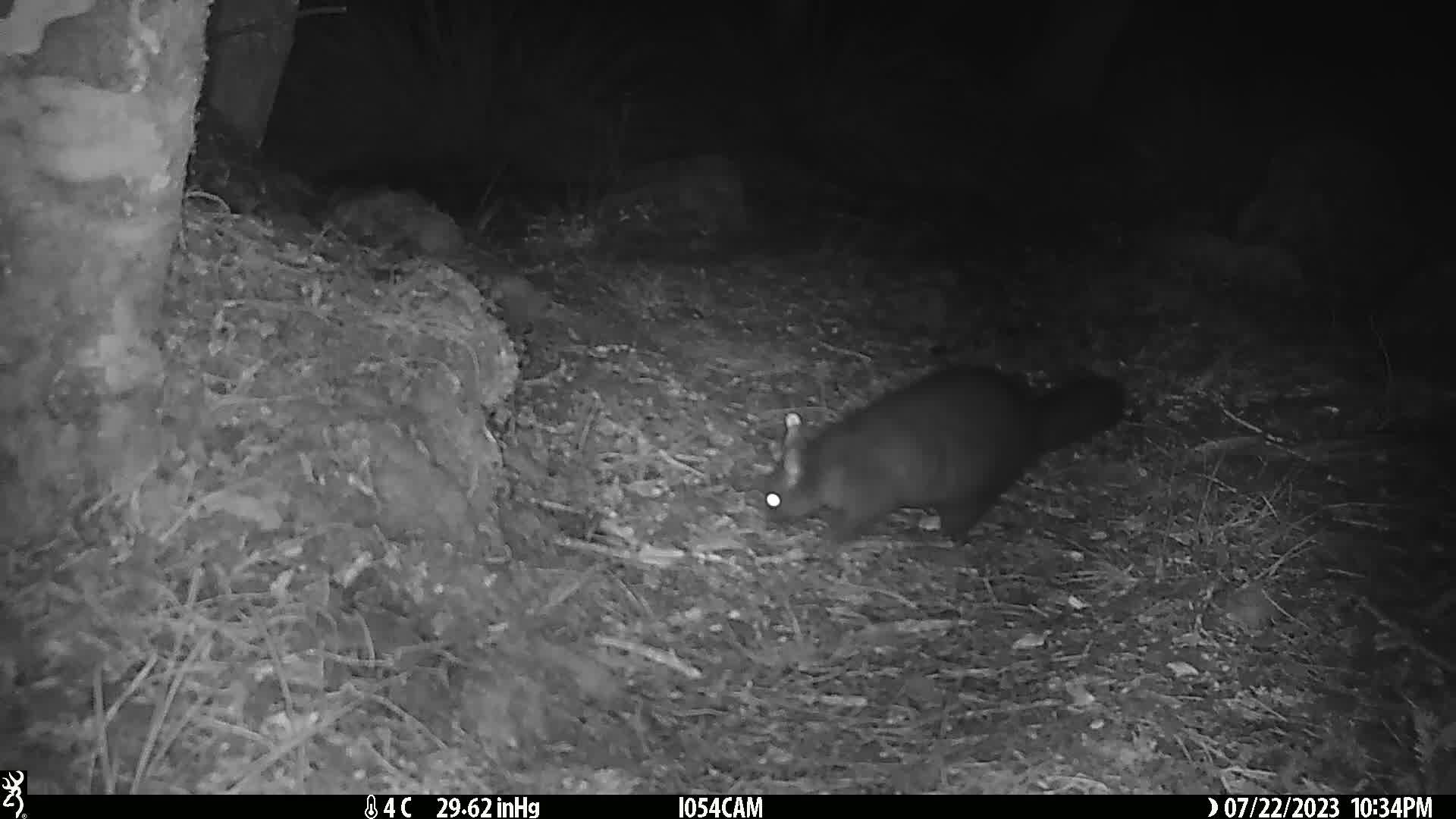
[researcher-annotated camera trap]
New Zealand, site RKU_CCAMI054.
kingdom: Animalia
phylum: Chordata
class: Mammalia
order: Diprotodontia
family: Phalangeridae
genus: Trichosurus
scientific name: Trichosurus vulpecula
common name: common brushtail possum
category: possum